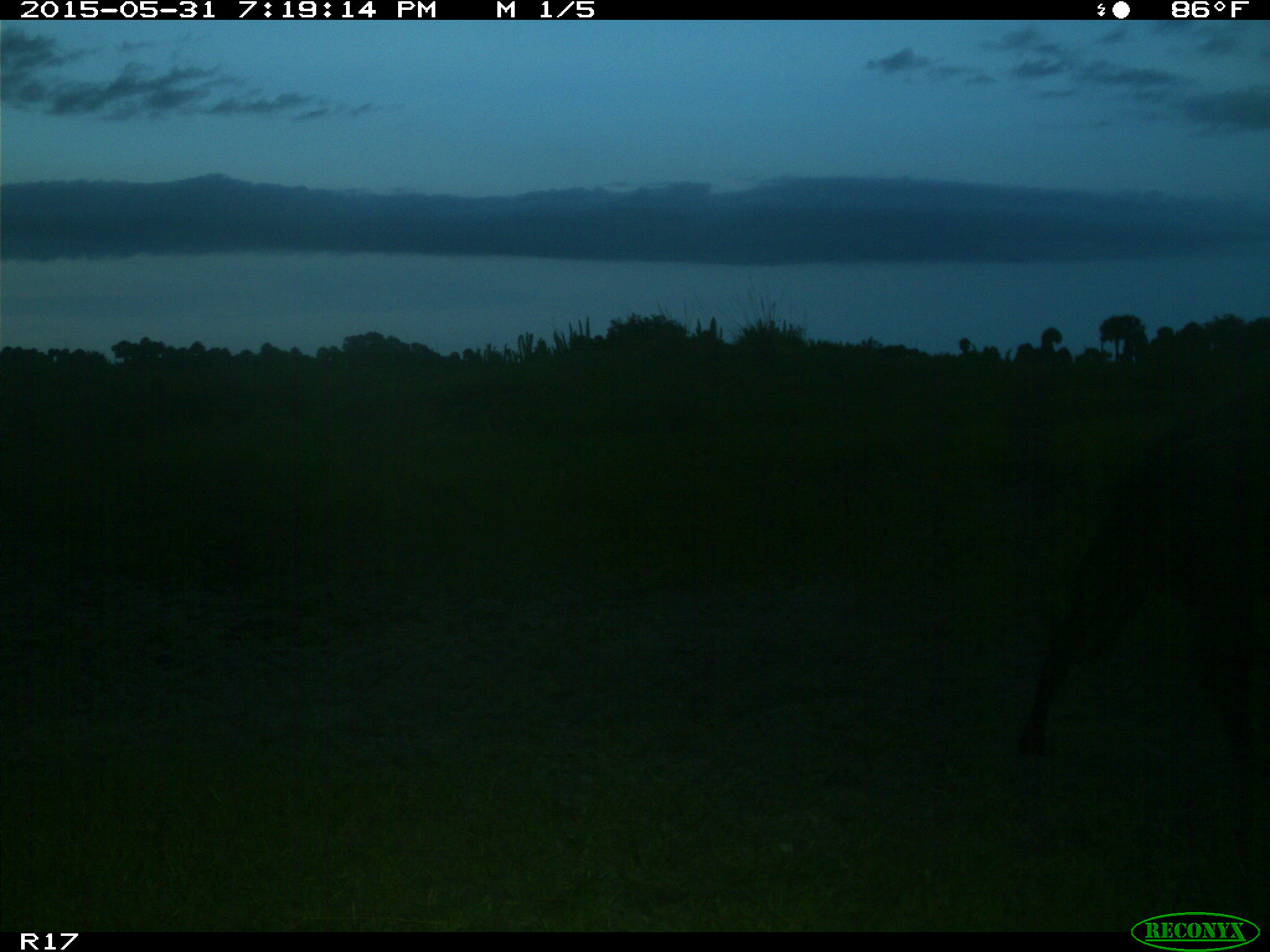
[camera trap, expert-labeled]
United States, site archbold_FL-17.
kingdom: Animalia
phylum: Chordata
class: Mammalia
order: Artiodactyla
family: Bovidae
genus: Bos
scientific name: Bos taurus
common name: domestic cow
Bos taurus (domestic cow).